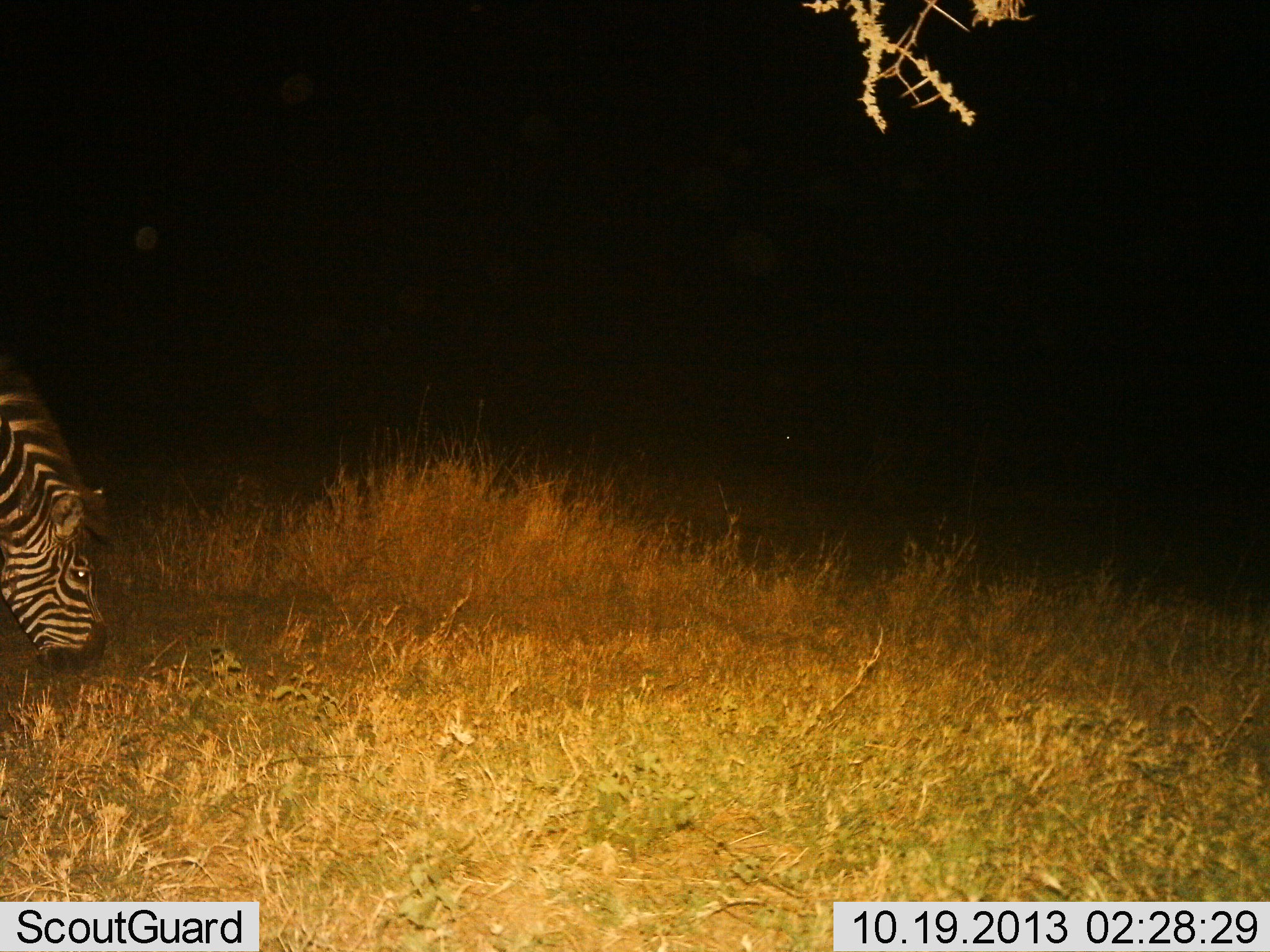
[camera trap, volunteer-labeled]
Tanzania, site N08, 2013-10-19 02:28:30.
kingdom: Animalia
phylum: Chordata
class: Mammalia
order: Perissodactyla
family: Equidae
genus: Equus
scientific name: Equus quagga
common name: plains zebra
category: zebra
Zebra (plains zebra) (Equus quagga), count 1. Behavior (volunteer vote fractions): standing 20%, resting 0%, moving 0%, interacting 0%. Young present (vote fraction): 0%. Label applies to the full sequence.